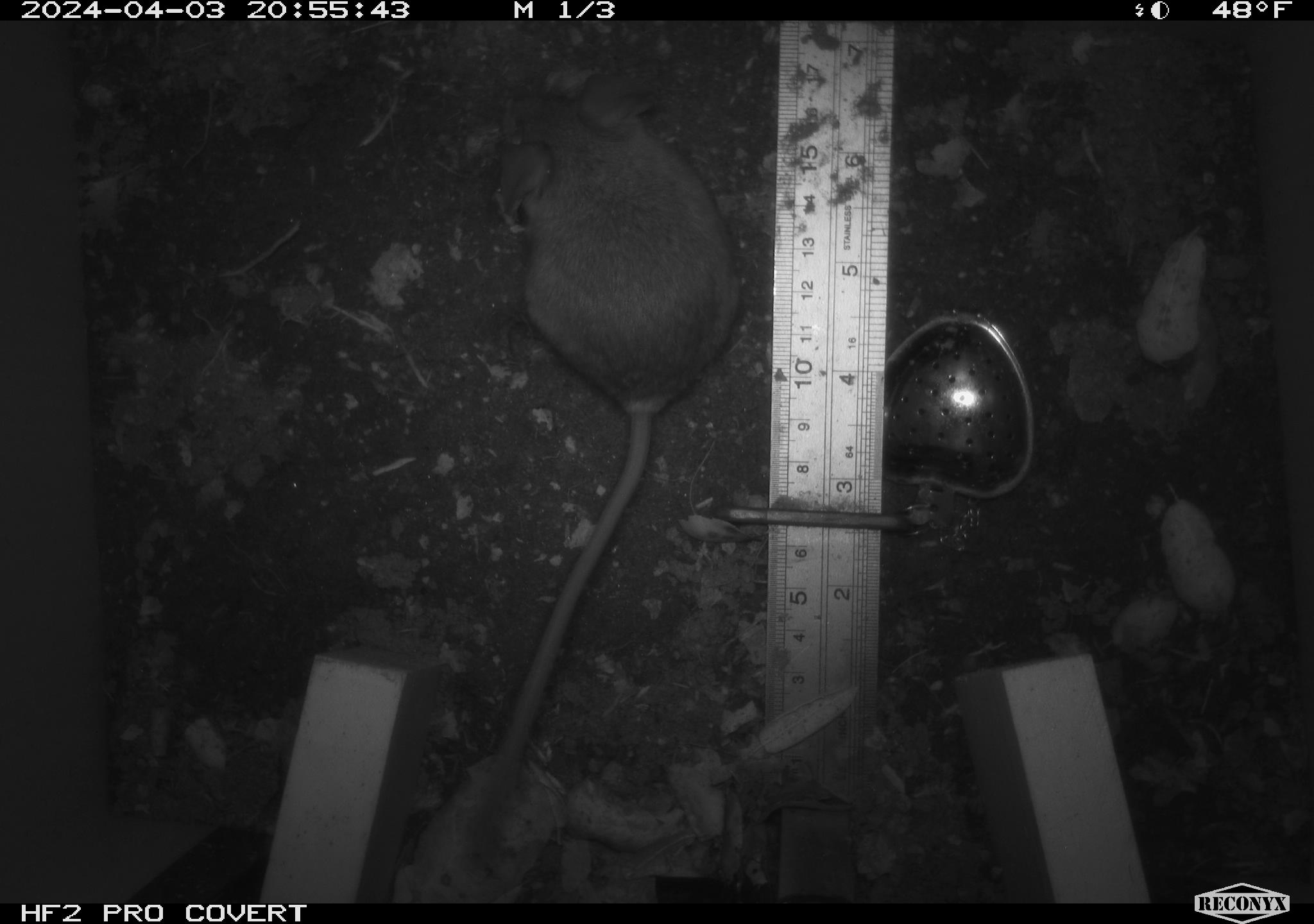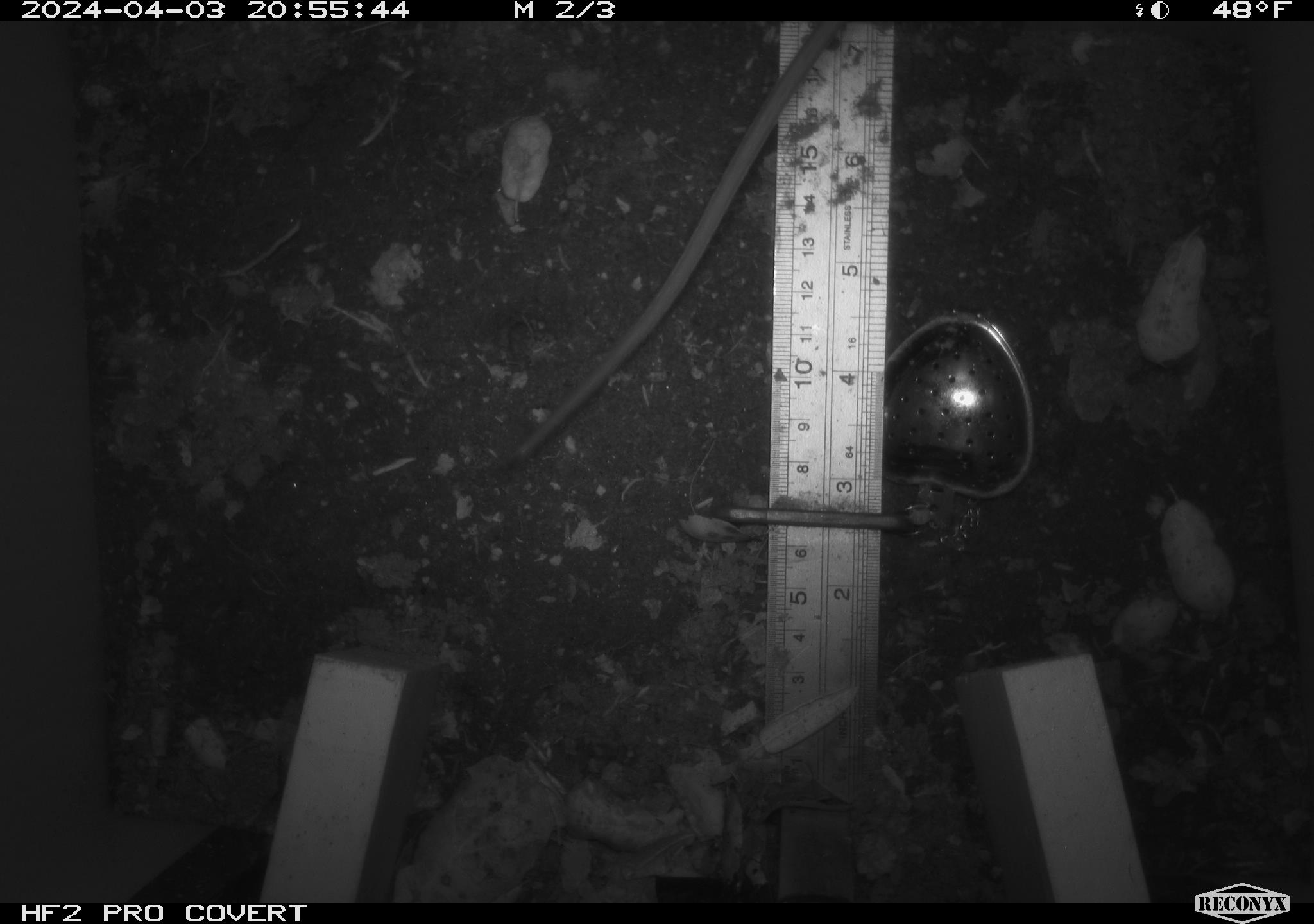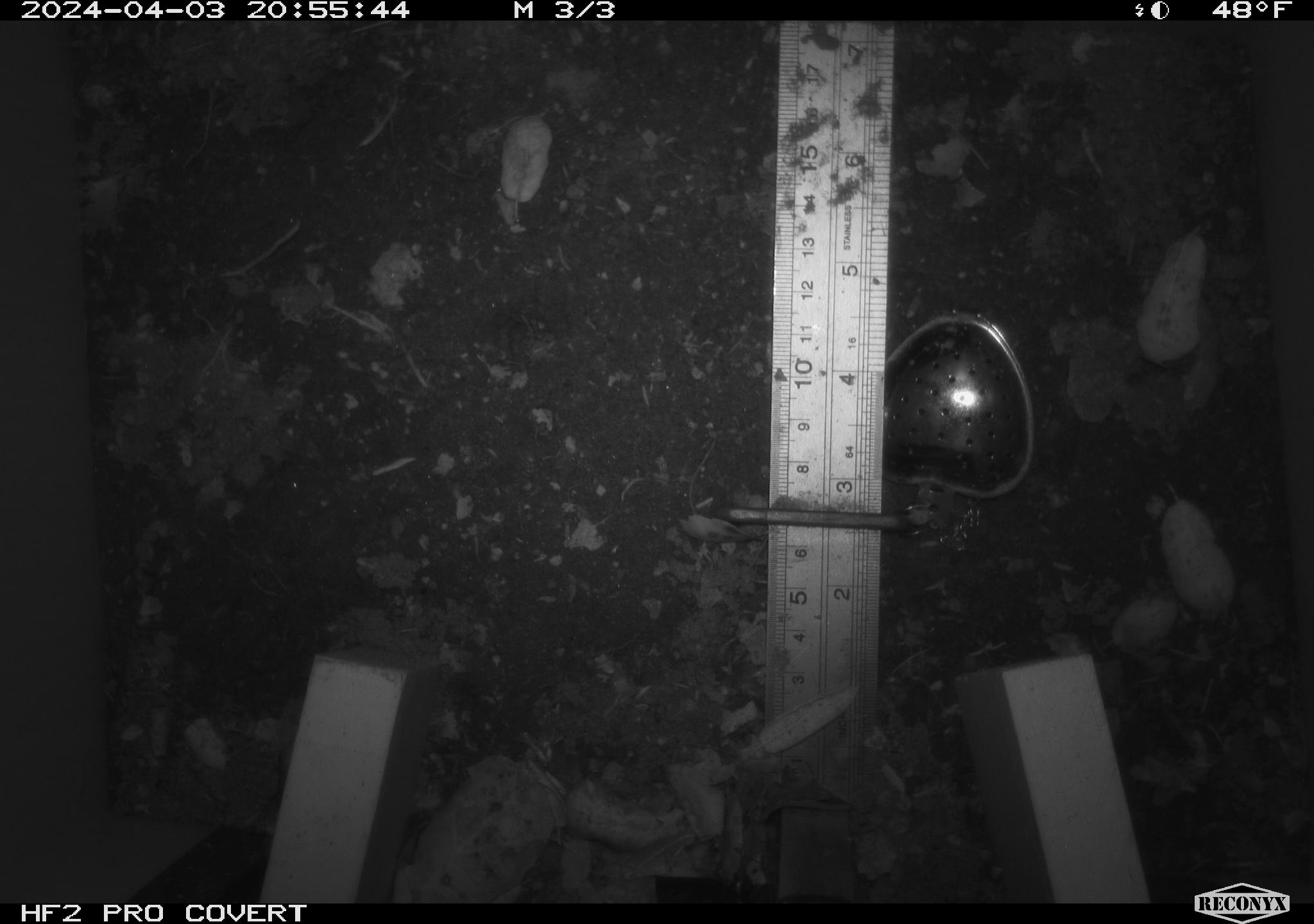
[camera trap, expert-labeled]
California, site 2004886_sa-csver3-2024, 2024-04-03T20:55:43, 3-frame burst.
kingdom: Animalia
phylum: Chordata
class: Mammalia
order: Rodentia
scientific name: Rodentia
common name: rodent